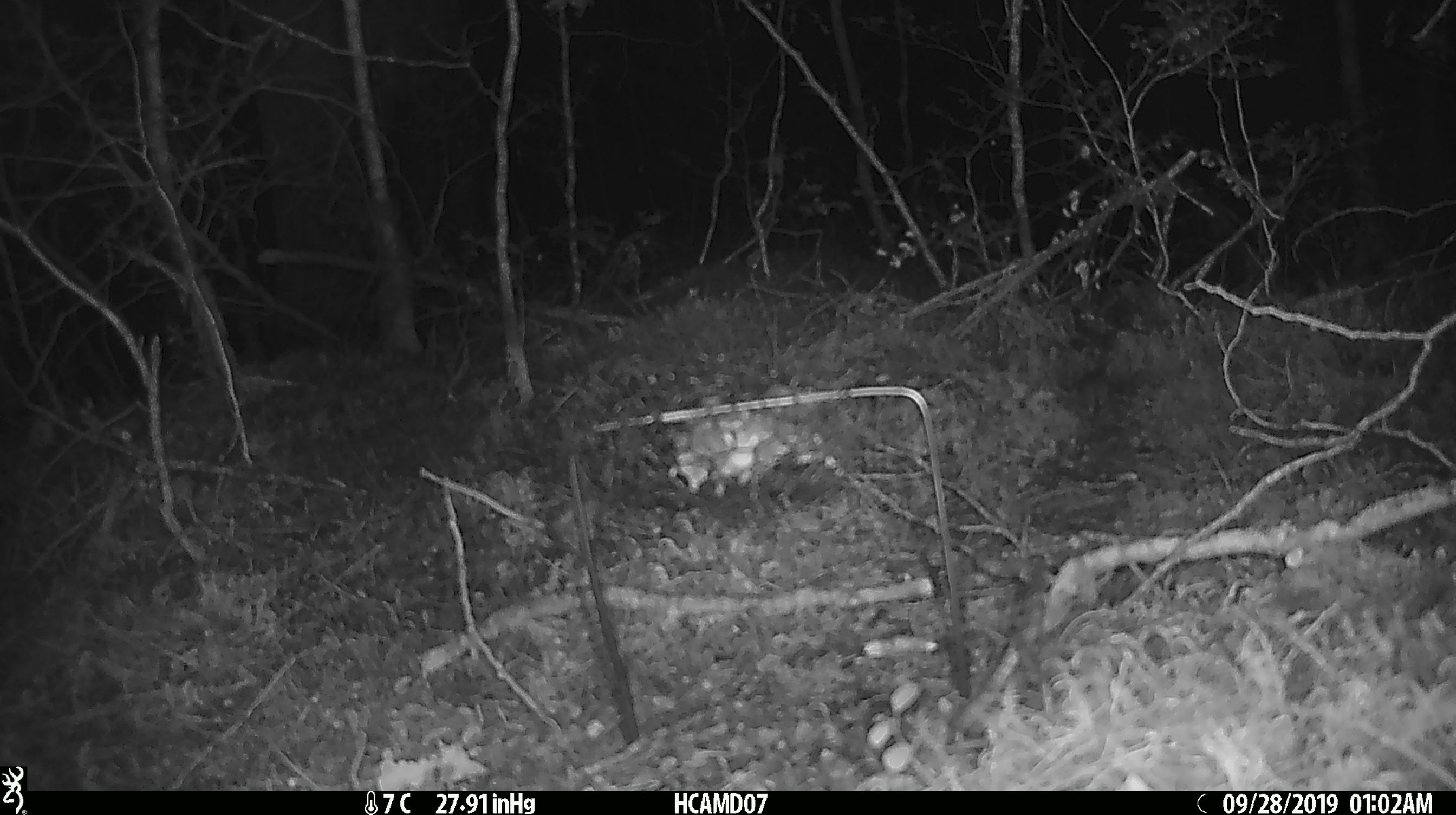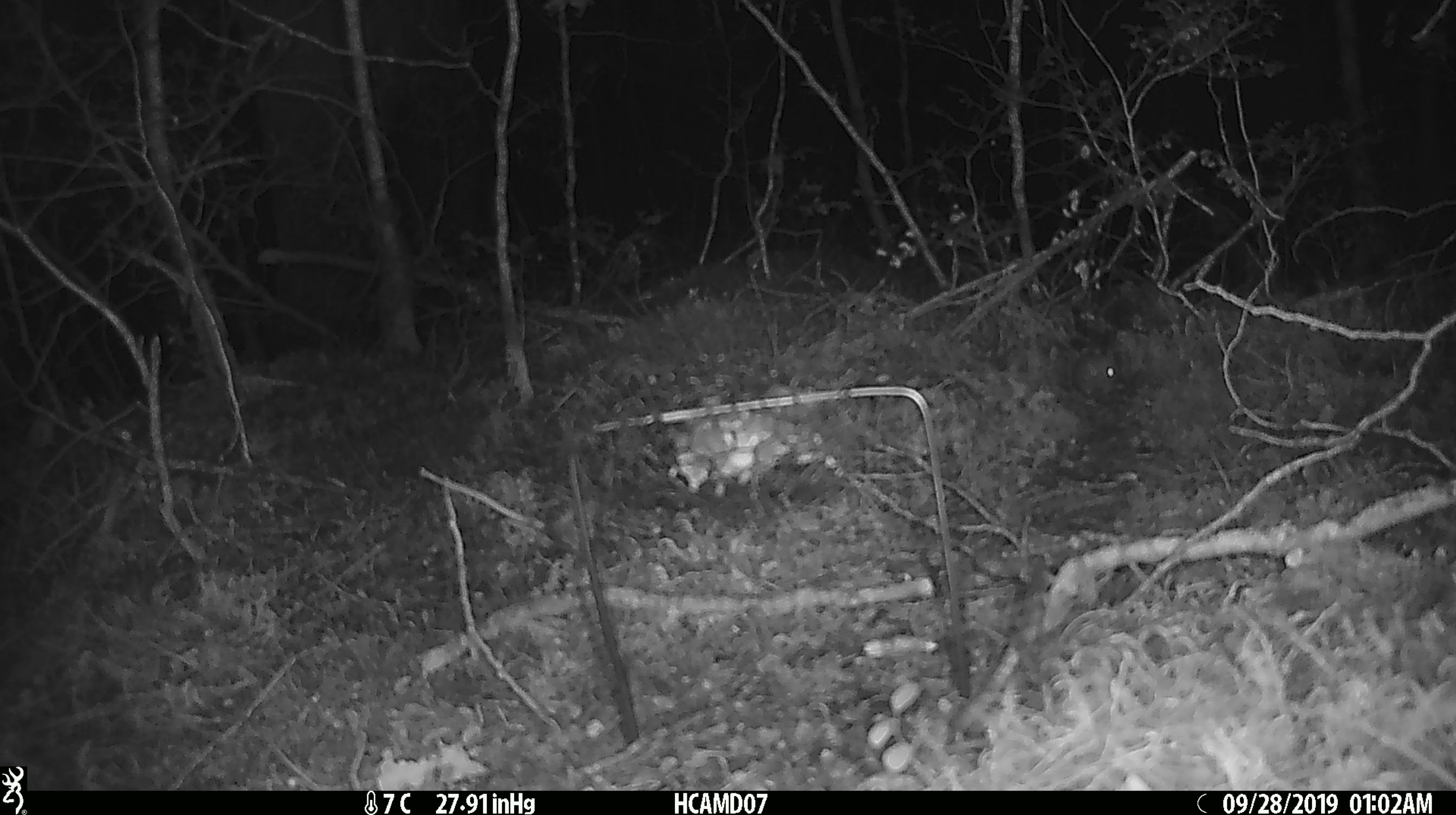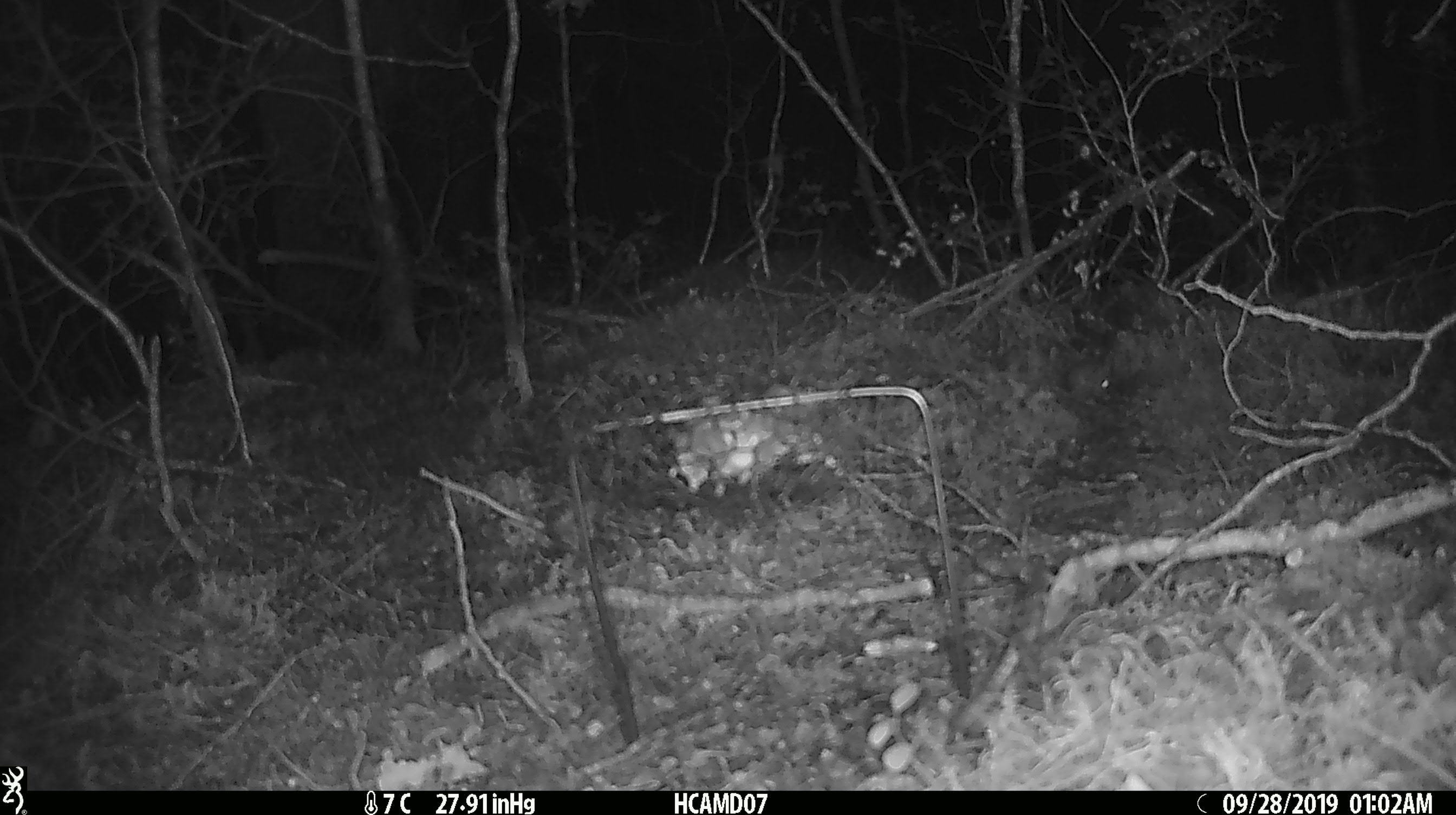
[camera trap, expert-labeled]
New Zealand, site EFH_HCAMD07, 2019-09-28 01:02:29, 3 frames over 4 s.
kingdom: Animalia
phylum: Chordata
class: Mammalia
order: Rodentia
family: Muridae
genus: Mus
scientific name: Mus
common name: mouse